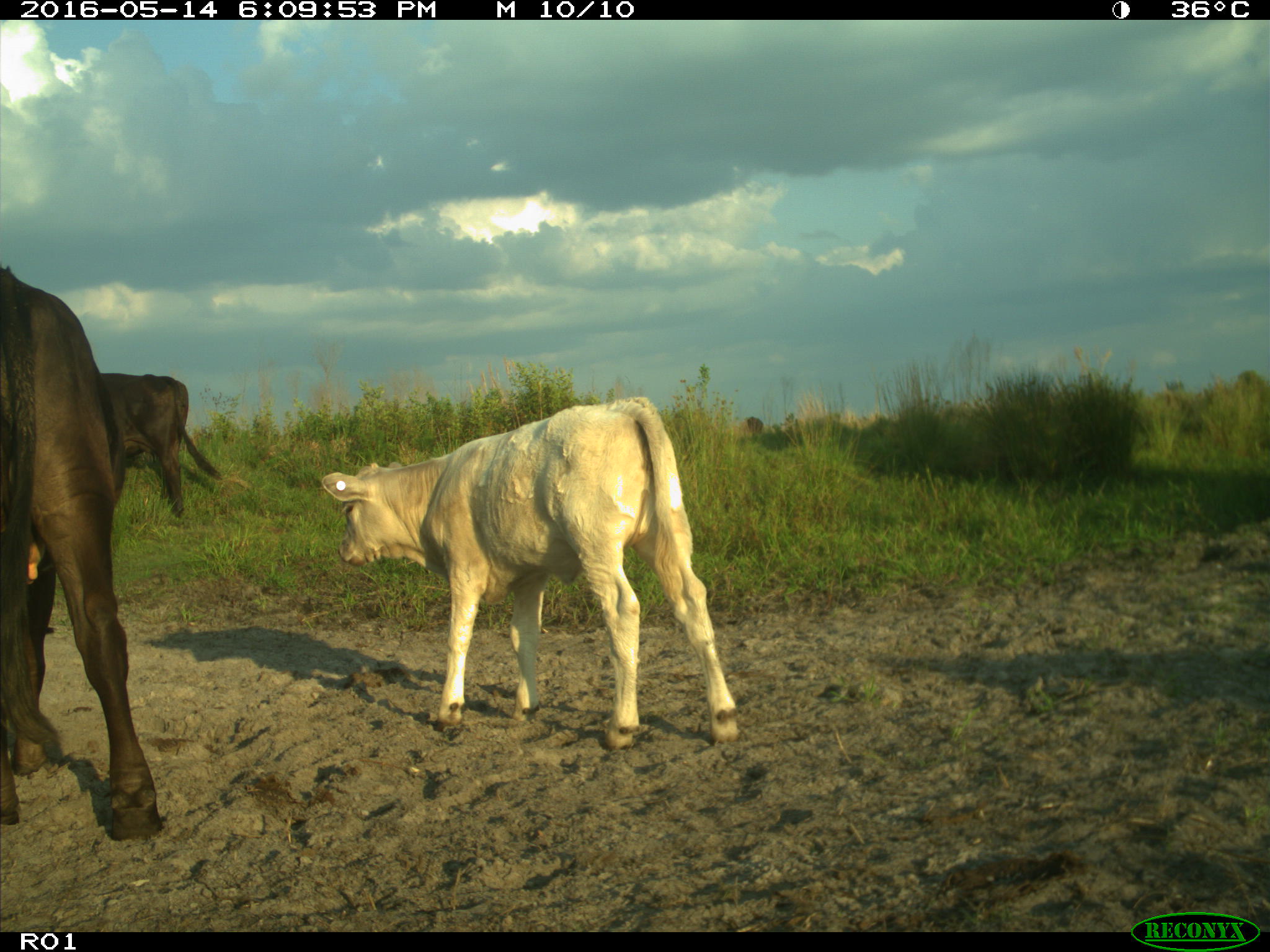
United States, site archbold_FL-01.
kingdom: Animalia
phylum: Chordata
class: Mammalia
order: Artiodactyla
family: Bovidae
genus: Bos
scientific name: Bos taurus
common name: domestic cow